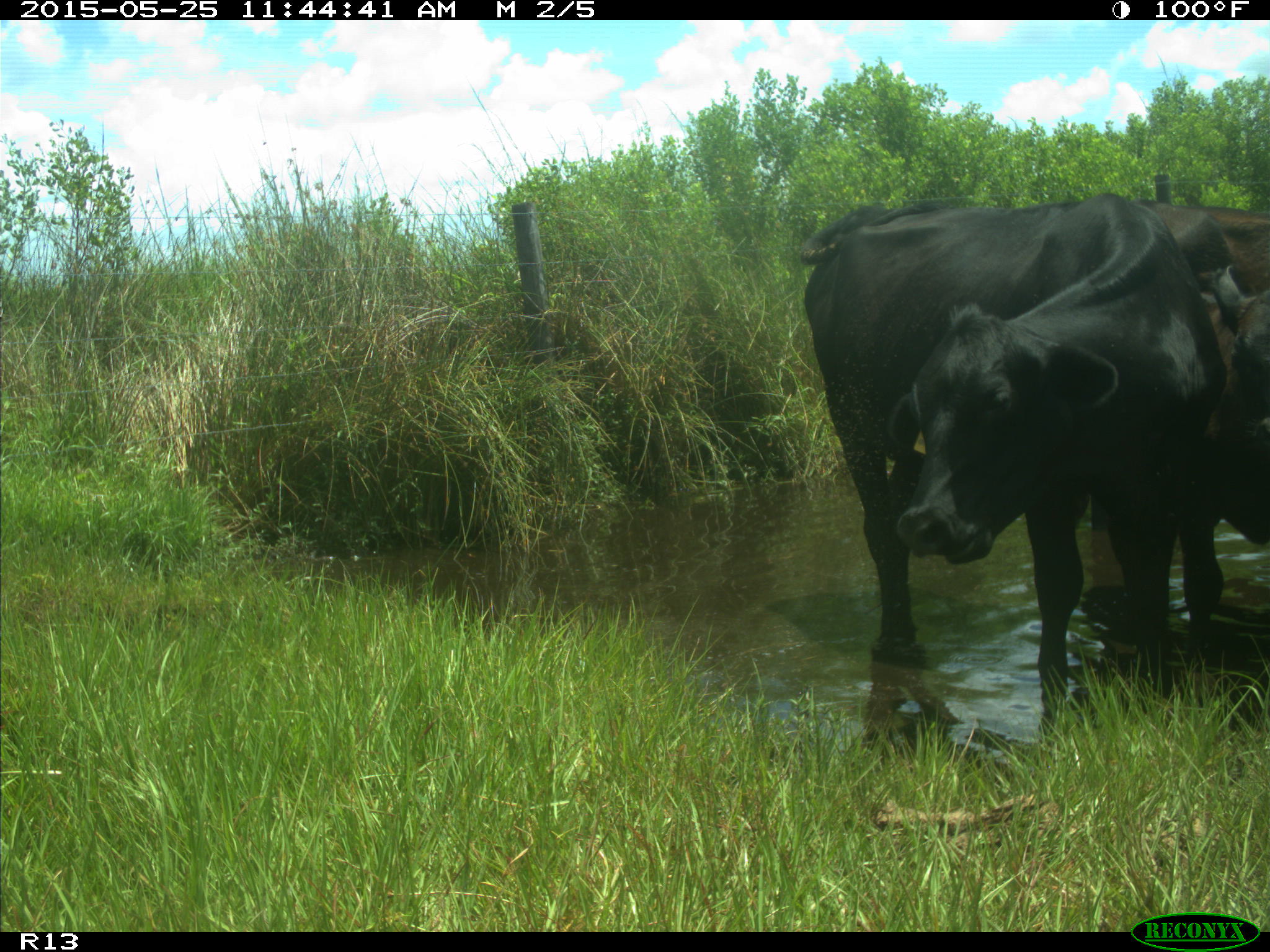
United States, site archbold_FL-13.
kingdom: Animalia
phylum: Chordata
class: Mammalia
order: Artiodactyla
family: Bovidae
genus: Bos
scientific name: Bos taurus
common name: domestic cow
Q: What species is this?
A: Bos taurus (domestic cow).